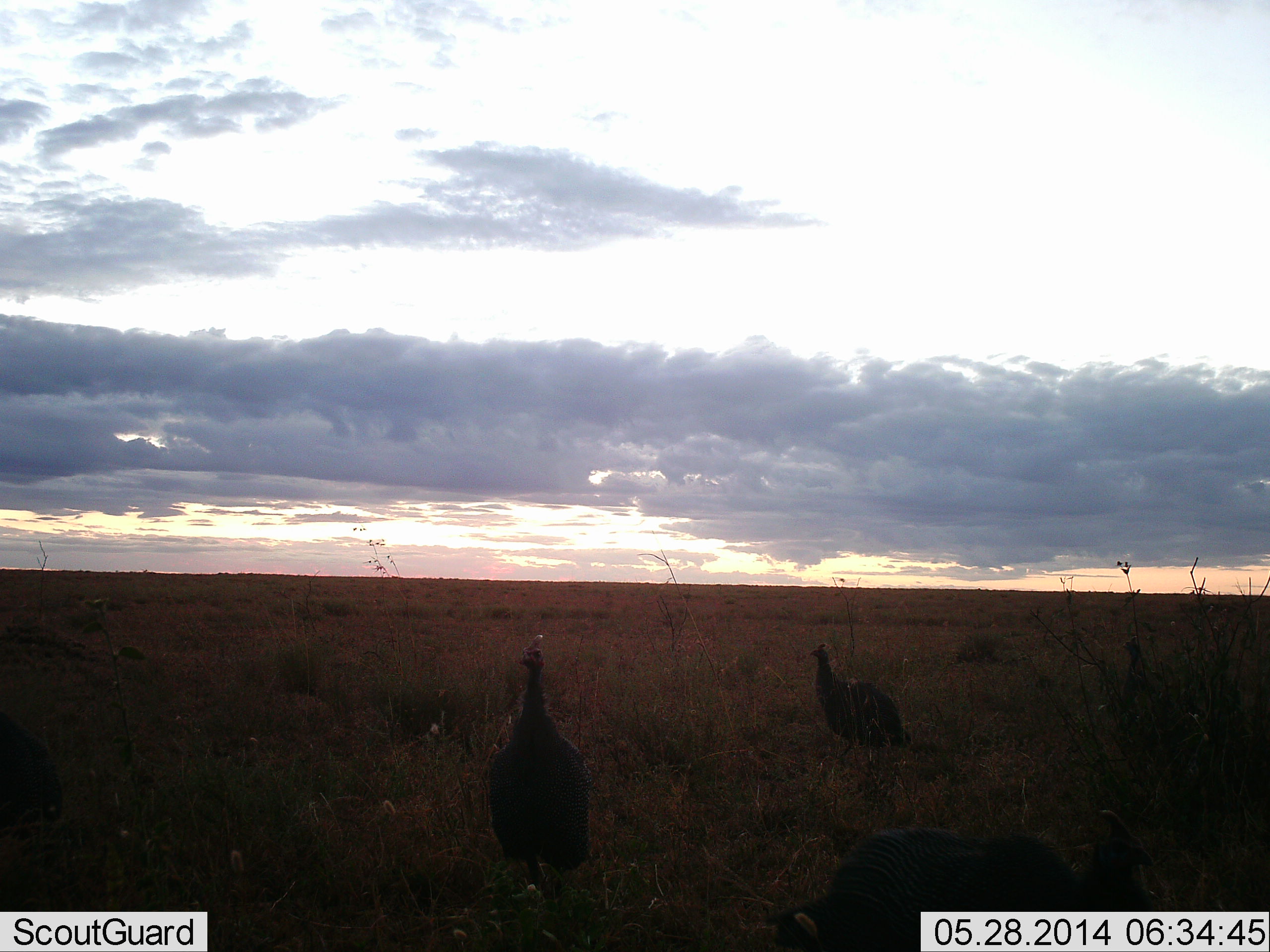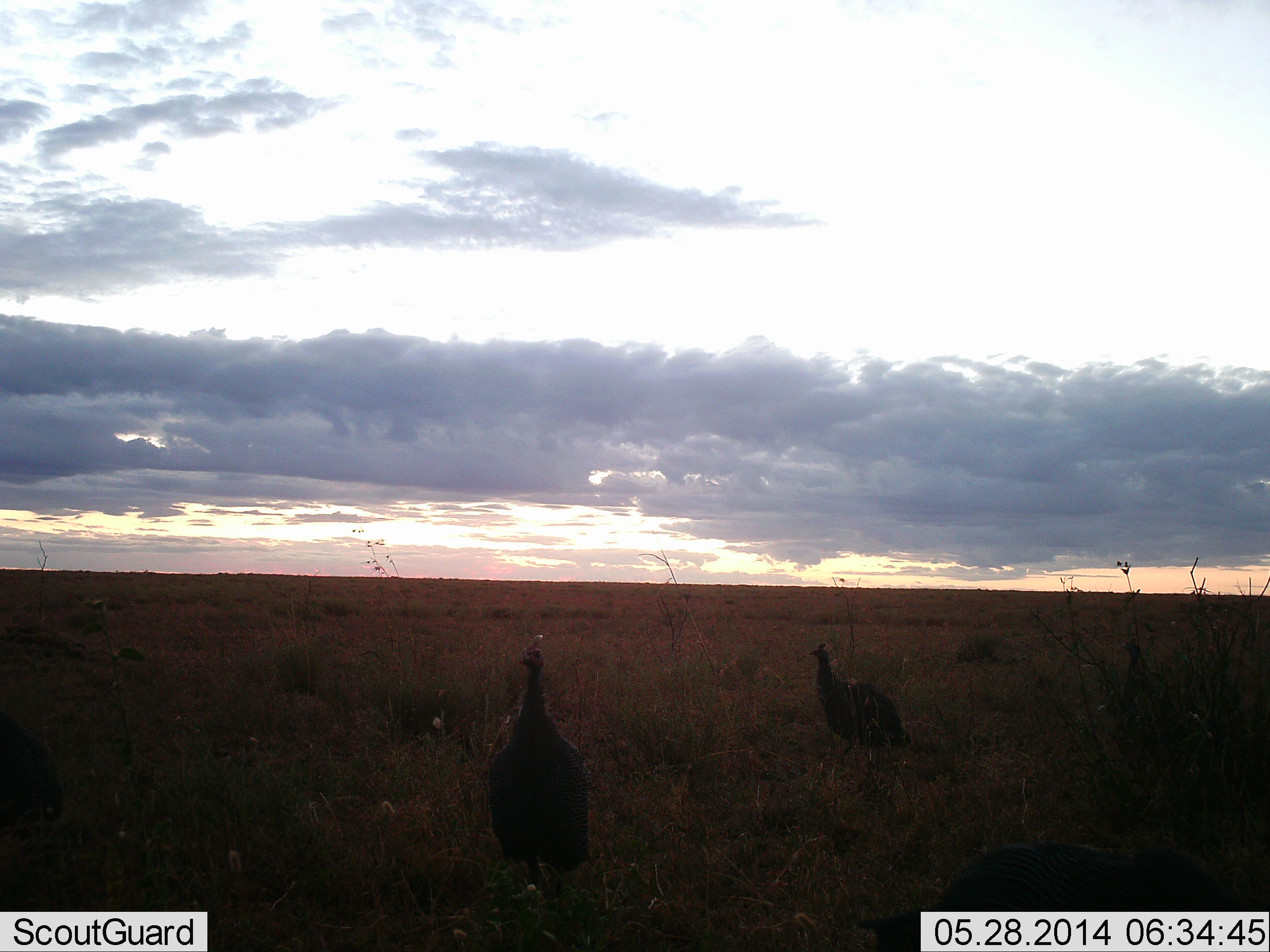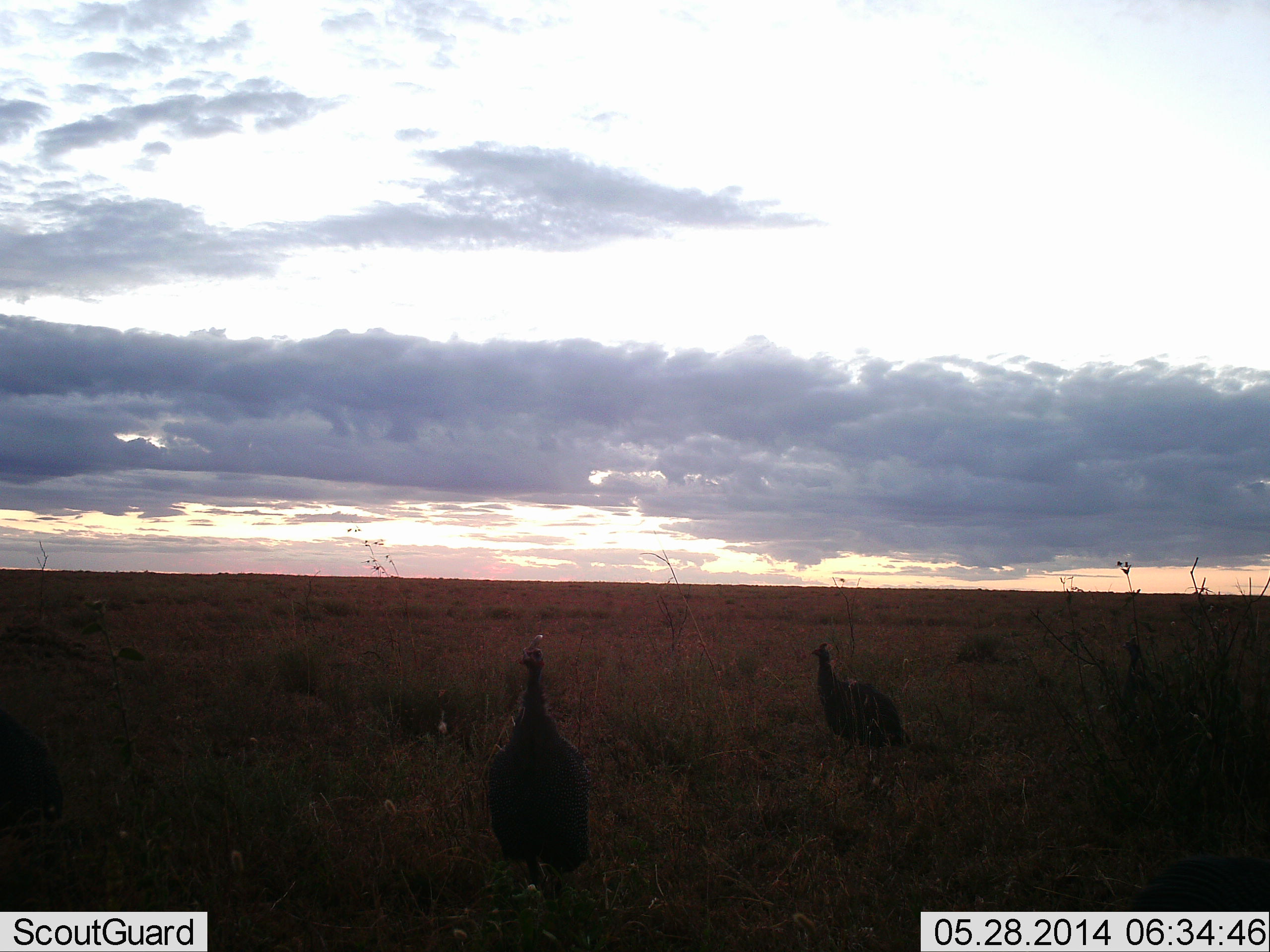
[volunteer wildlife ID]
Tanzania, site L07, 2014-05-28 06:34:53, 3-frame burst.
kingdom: Animalia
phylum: Chordata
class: Aves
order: Galliformes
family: Numididae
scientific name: Numididae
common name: guinea fowl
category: guineafowl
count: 3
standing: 100%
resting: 0%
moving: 40%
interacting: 0%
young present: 0%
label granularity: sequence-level